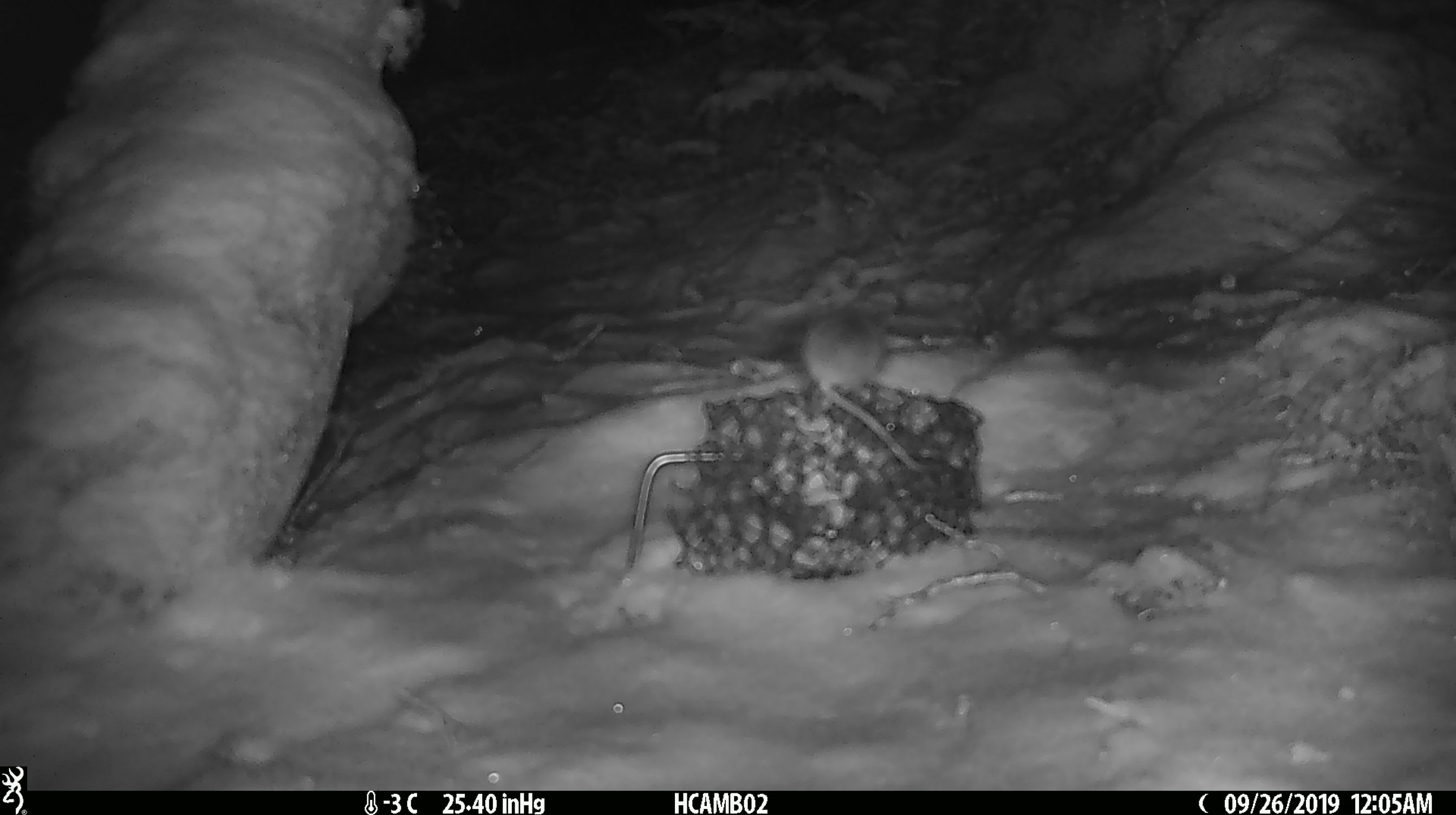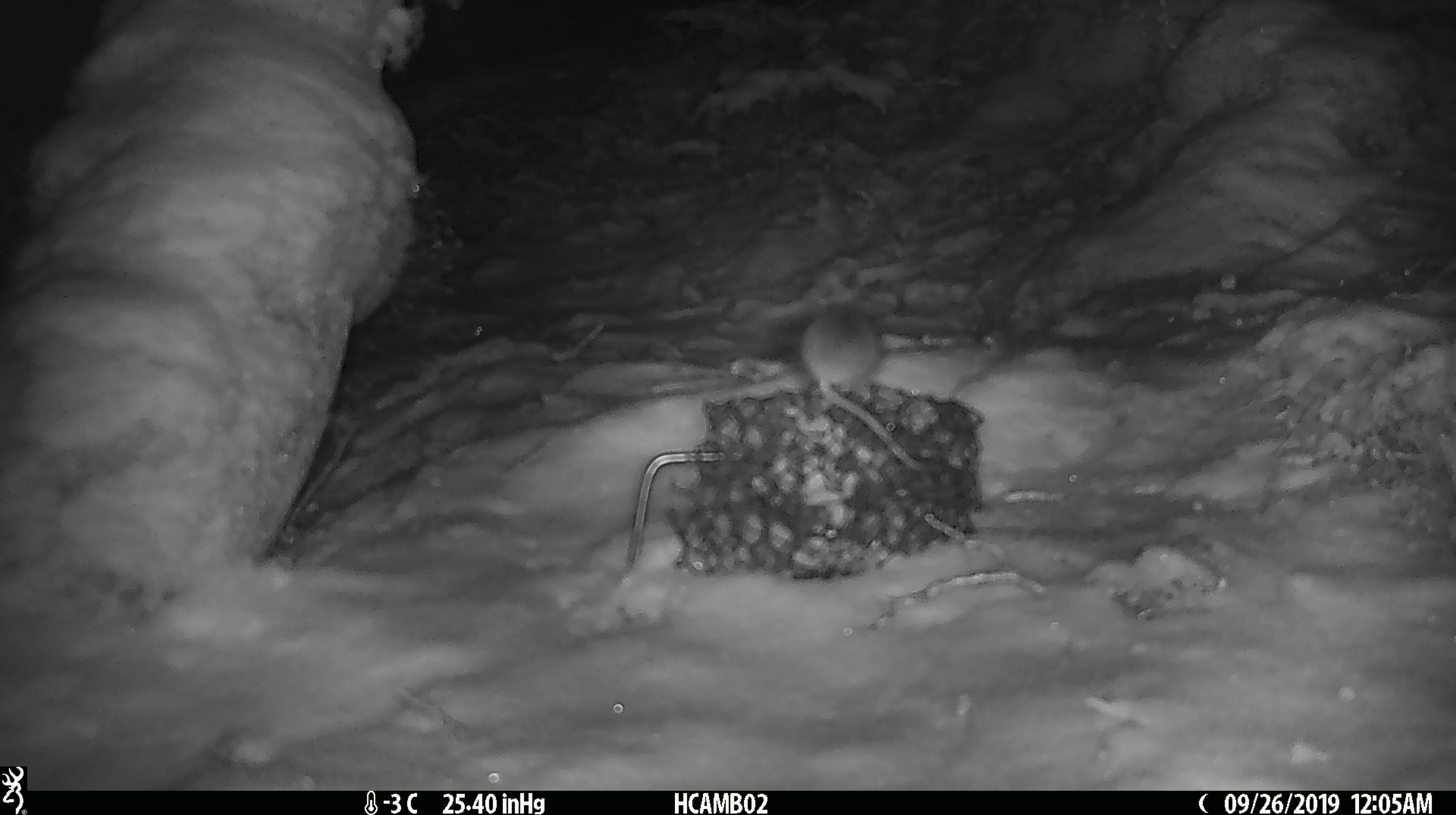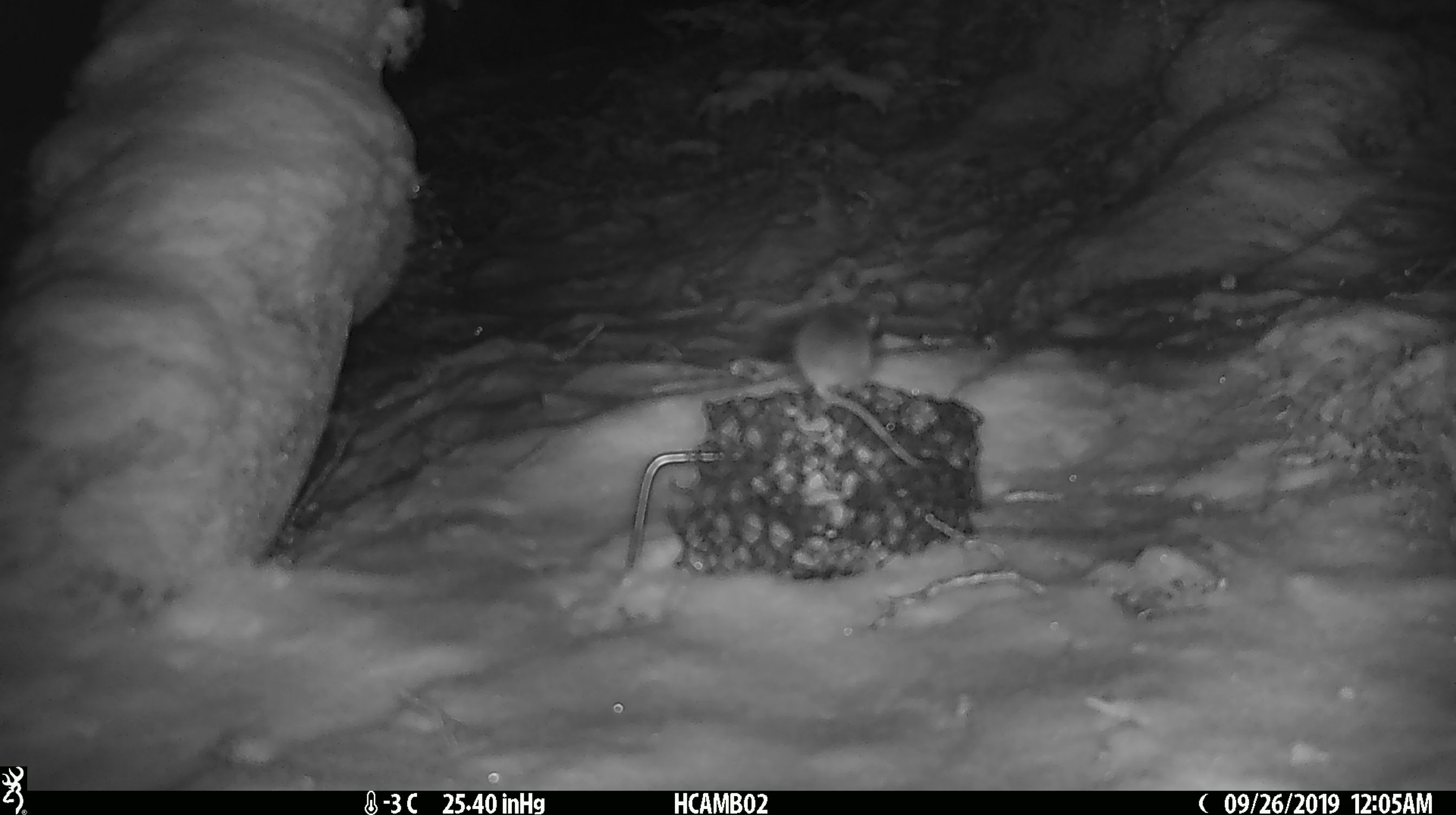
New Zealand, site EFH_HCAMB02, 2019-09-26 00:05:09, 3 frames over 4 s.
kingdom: Animalia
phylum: Chordata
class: Mammalia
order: Rodentia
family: Muridae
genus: Mus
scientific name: Mus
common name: mouse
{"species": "mouse (Mus)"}